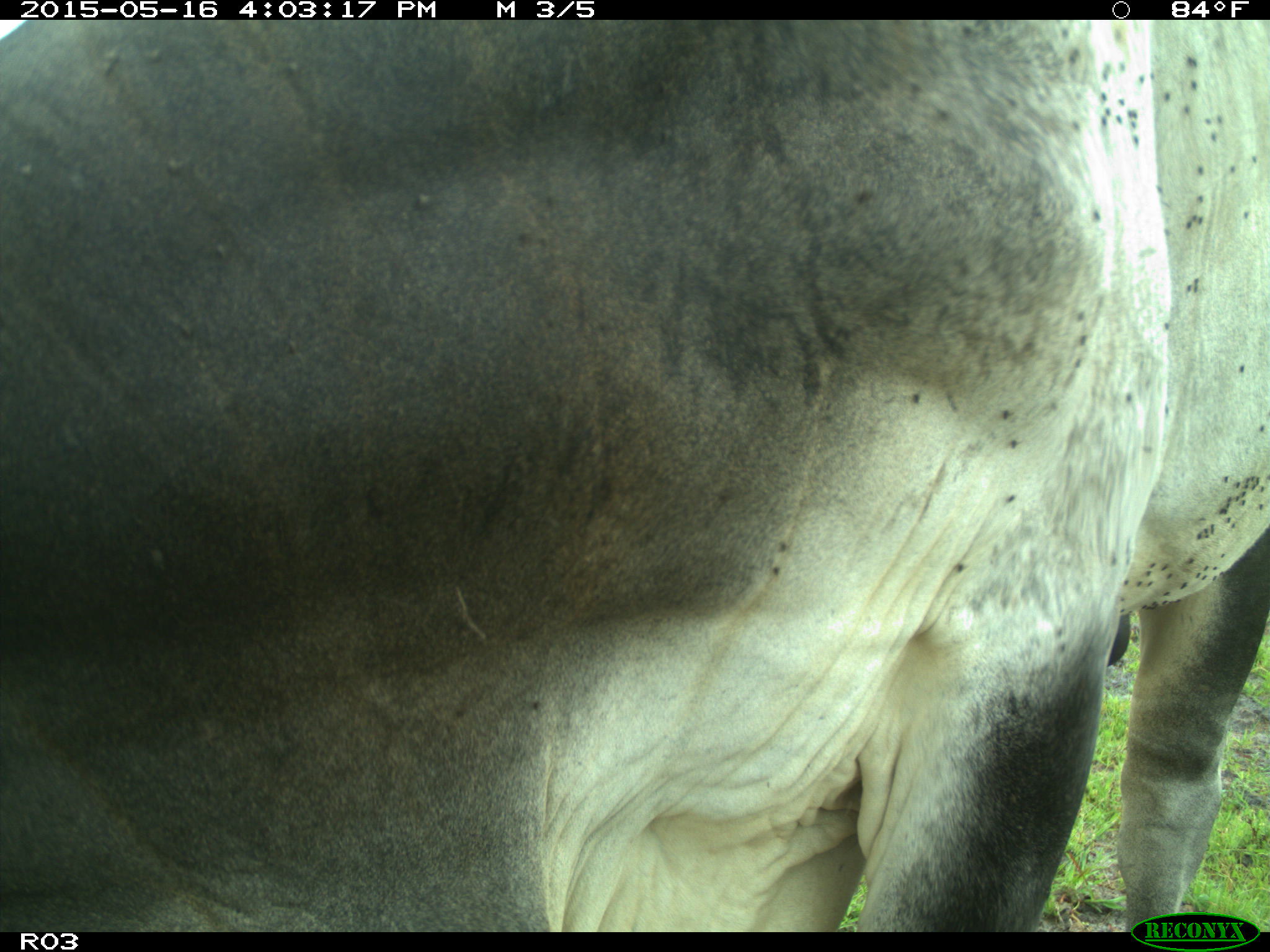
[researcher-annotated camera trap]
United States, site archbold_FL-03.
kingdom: Animalia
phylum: Chordata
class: Mammalia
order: Artiodactyla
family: Bovidae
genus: Bos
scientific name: Bos taurus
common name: domestic cow